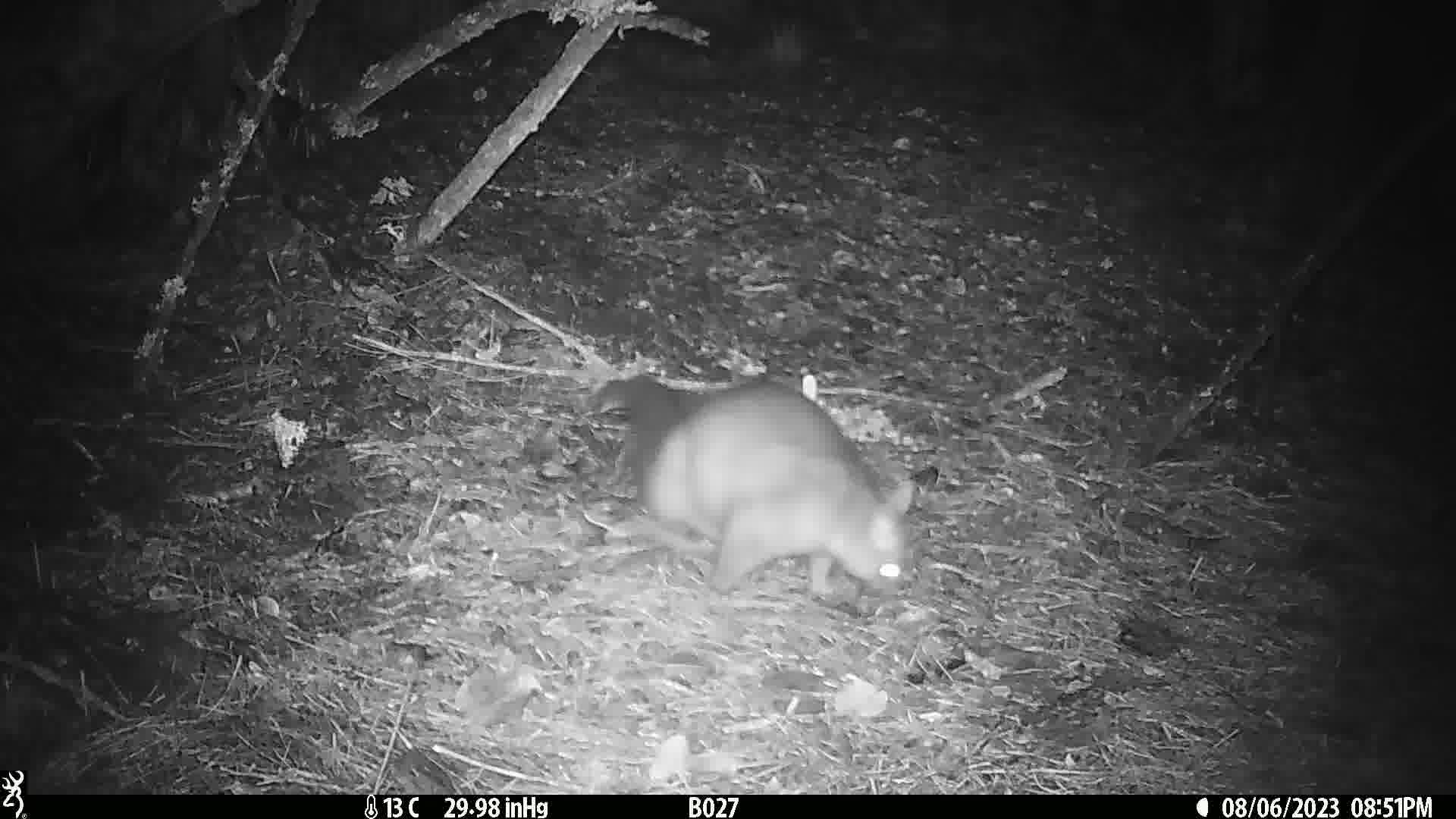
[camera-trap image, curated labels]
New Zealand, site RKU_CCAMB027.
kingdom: Animalia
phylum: Chordata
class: Mammalia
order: Diprotodontia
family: Phalangeridae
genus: Trichosurus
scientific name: Trichosurus vulpecula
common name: common brushtail possum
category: possum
Possum (common brushtail possum) (Trichosurus vulpecula).